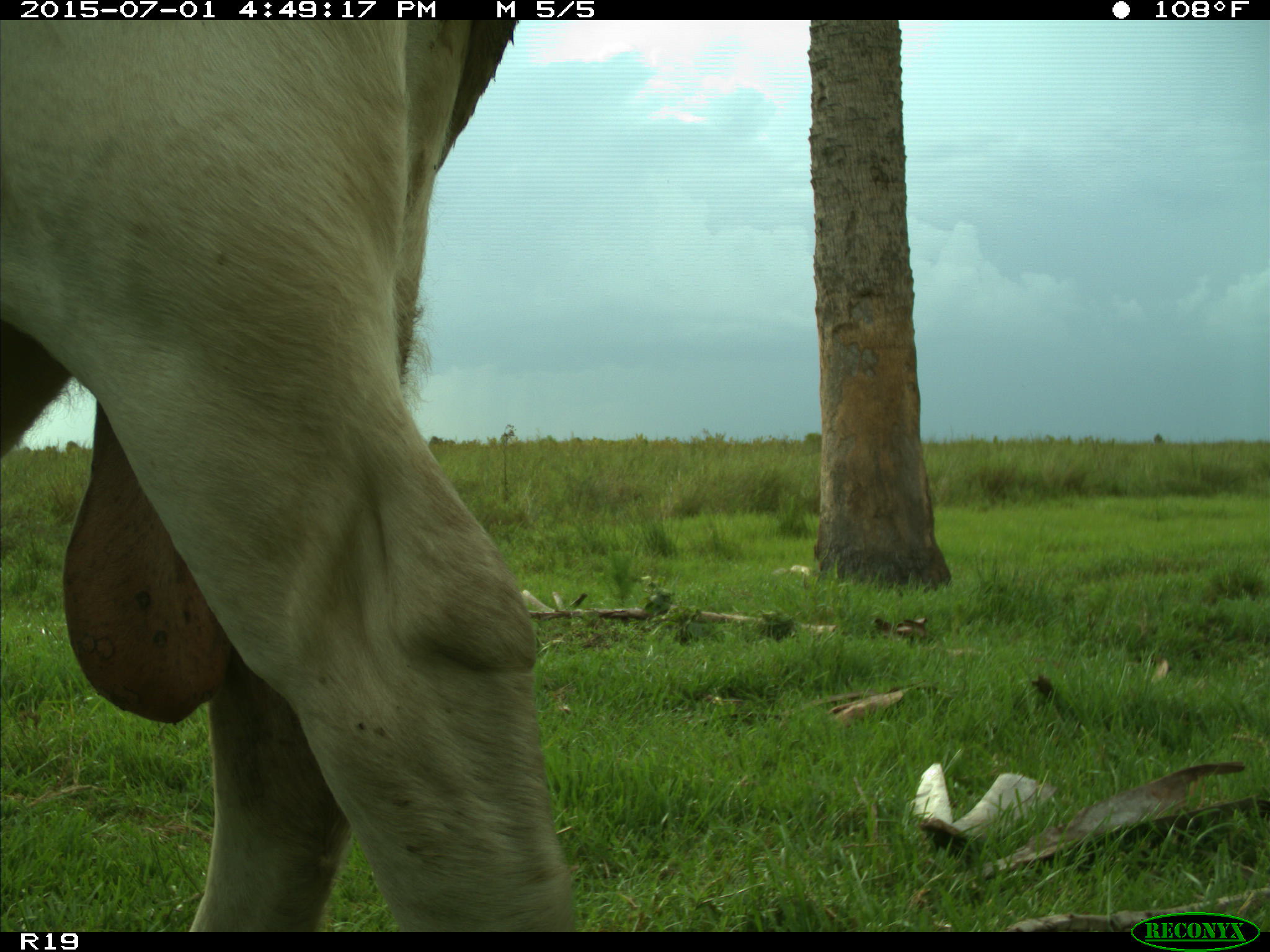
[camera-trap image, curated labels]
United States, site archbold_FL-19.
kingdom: Animalia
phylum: Chordata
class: Mammalia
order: Artiodactyla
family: Bovidae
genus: Bos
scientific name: Bos taurus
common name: domestic cow